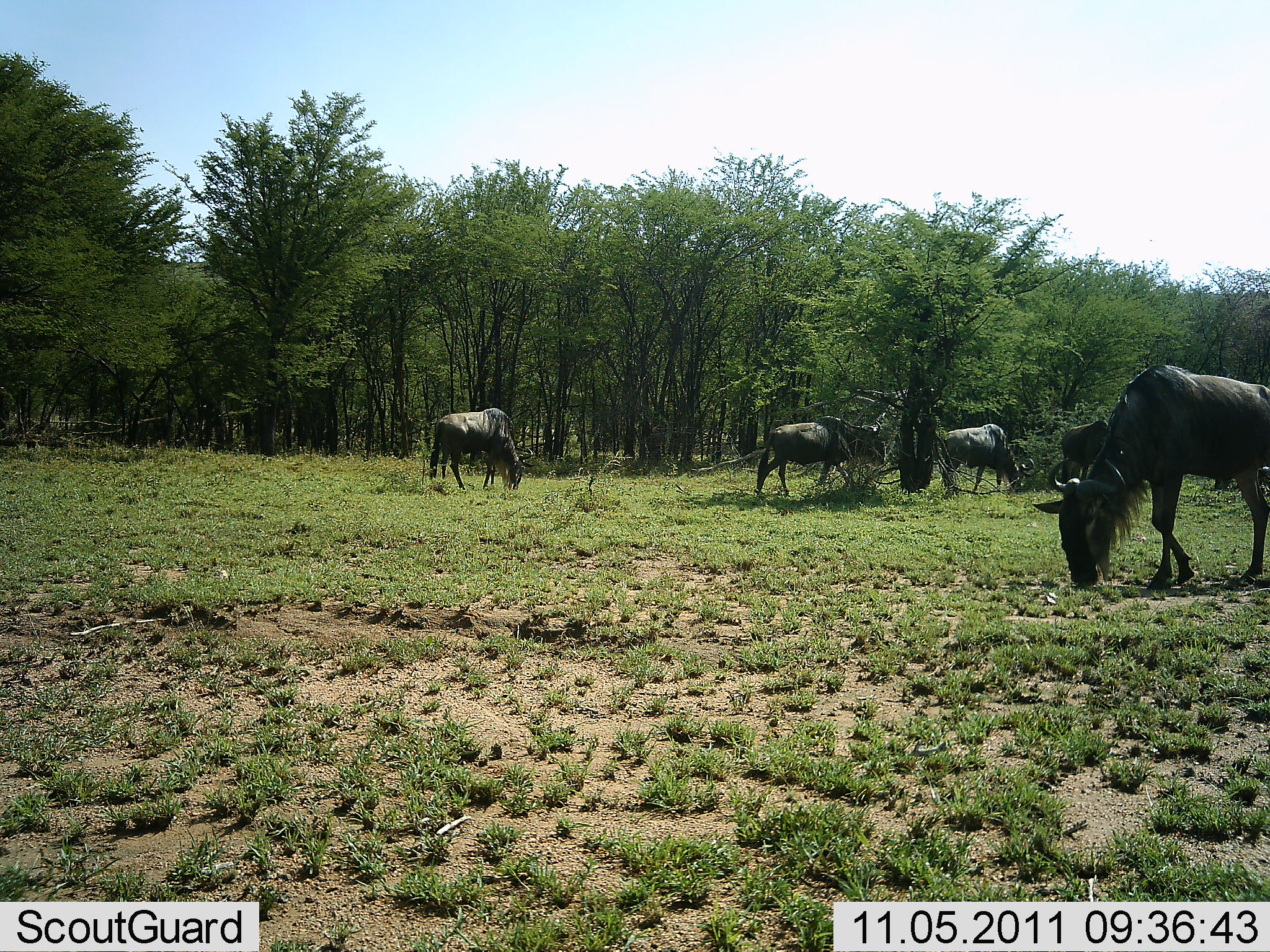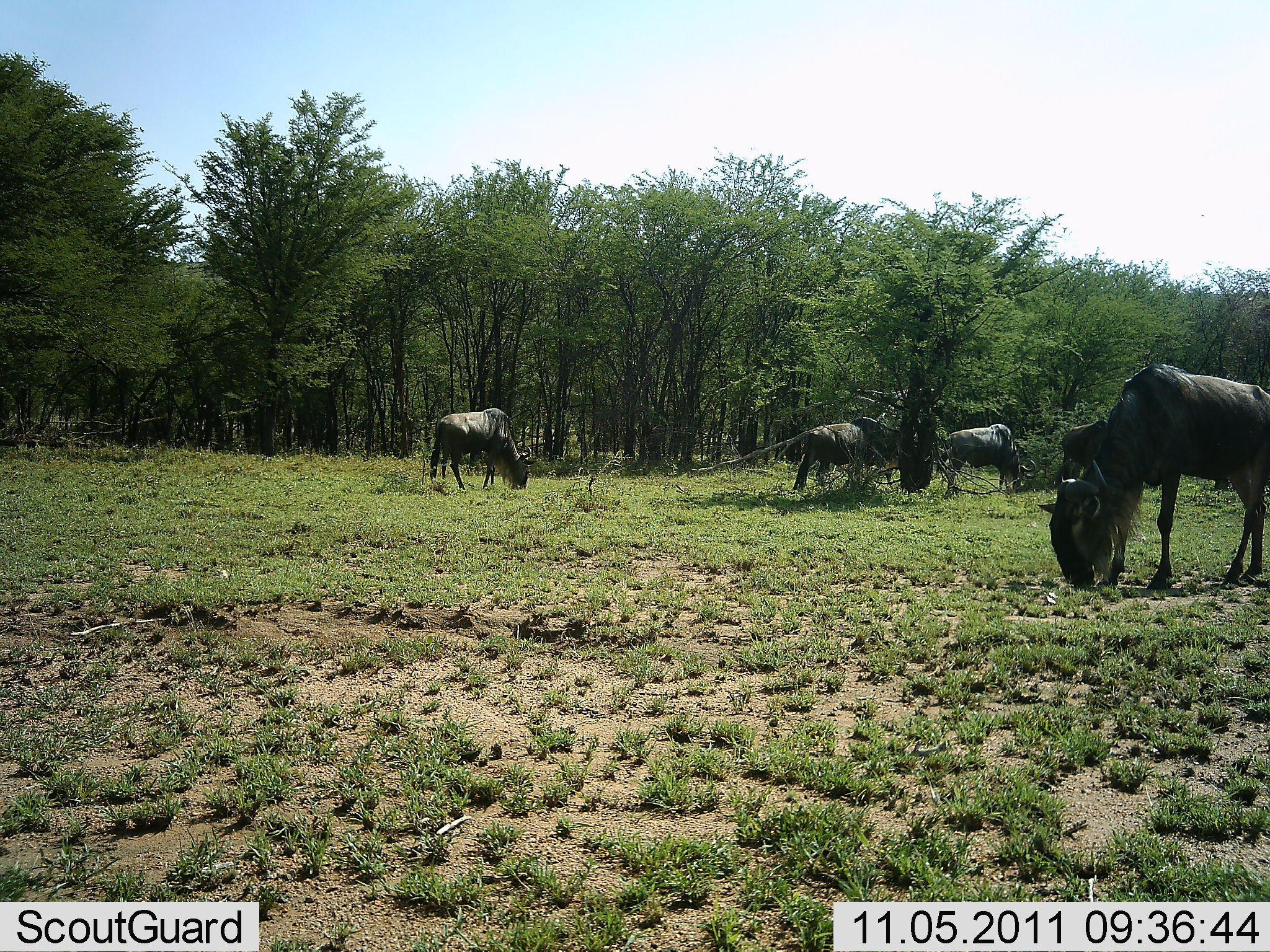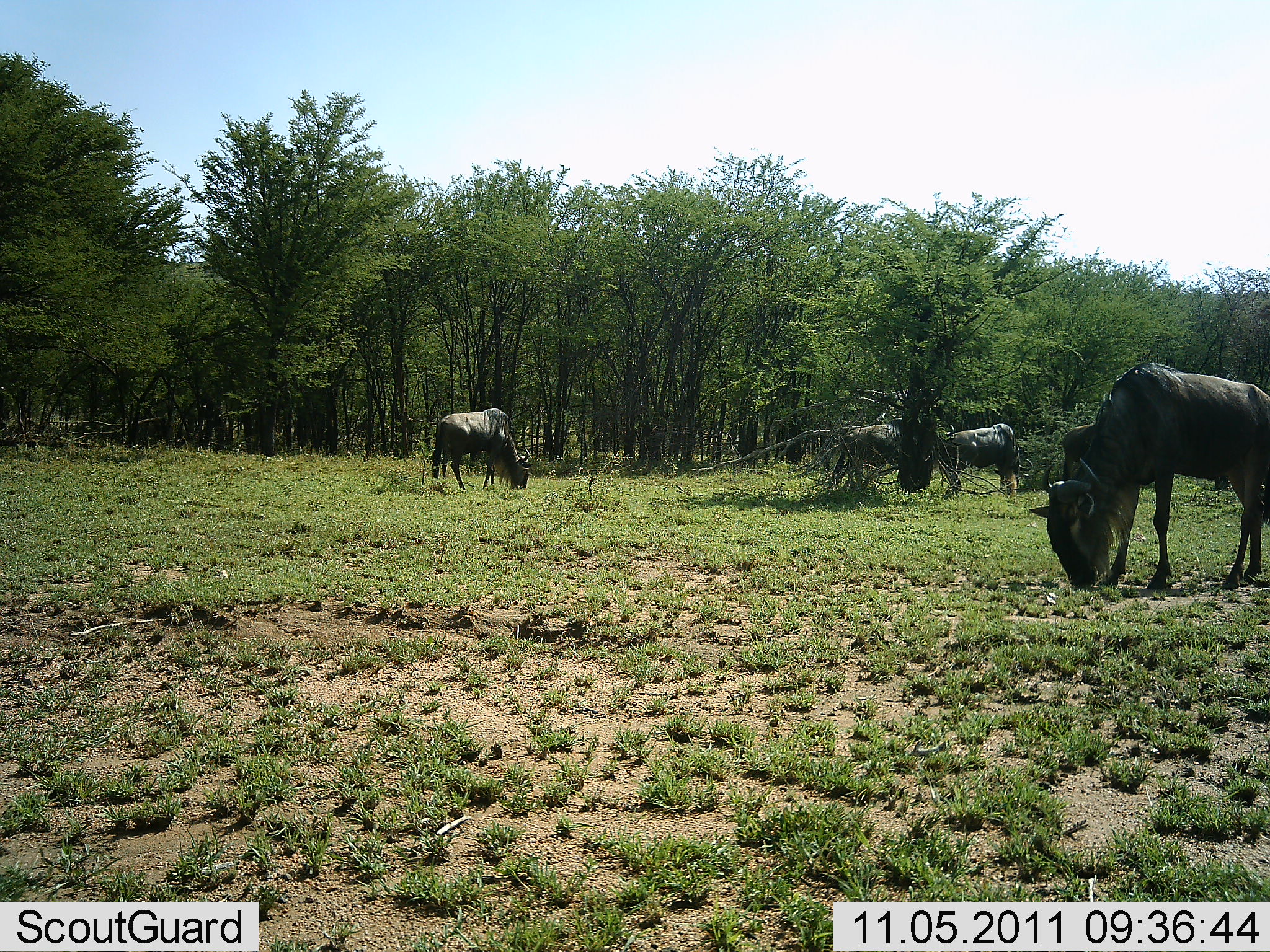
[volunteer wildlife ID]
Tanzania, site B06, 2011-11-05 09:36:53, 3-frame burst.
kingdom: Animalia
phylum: Chordata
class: Mammalia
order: Artiodactyla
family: Bovidae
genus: Connochaetes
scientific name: Connochaetes taurinus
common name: blue wildebeest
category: wildebeest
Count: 5.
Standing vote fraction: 10%.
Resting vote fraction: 0%.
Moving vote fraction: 40%.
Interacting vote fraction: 10%.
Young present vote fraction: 0%.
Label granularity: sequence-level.